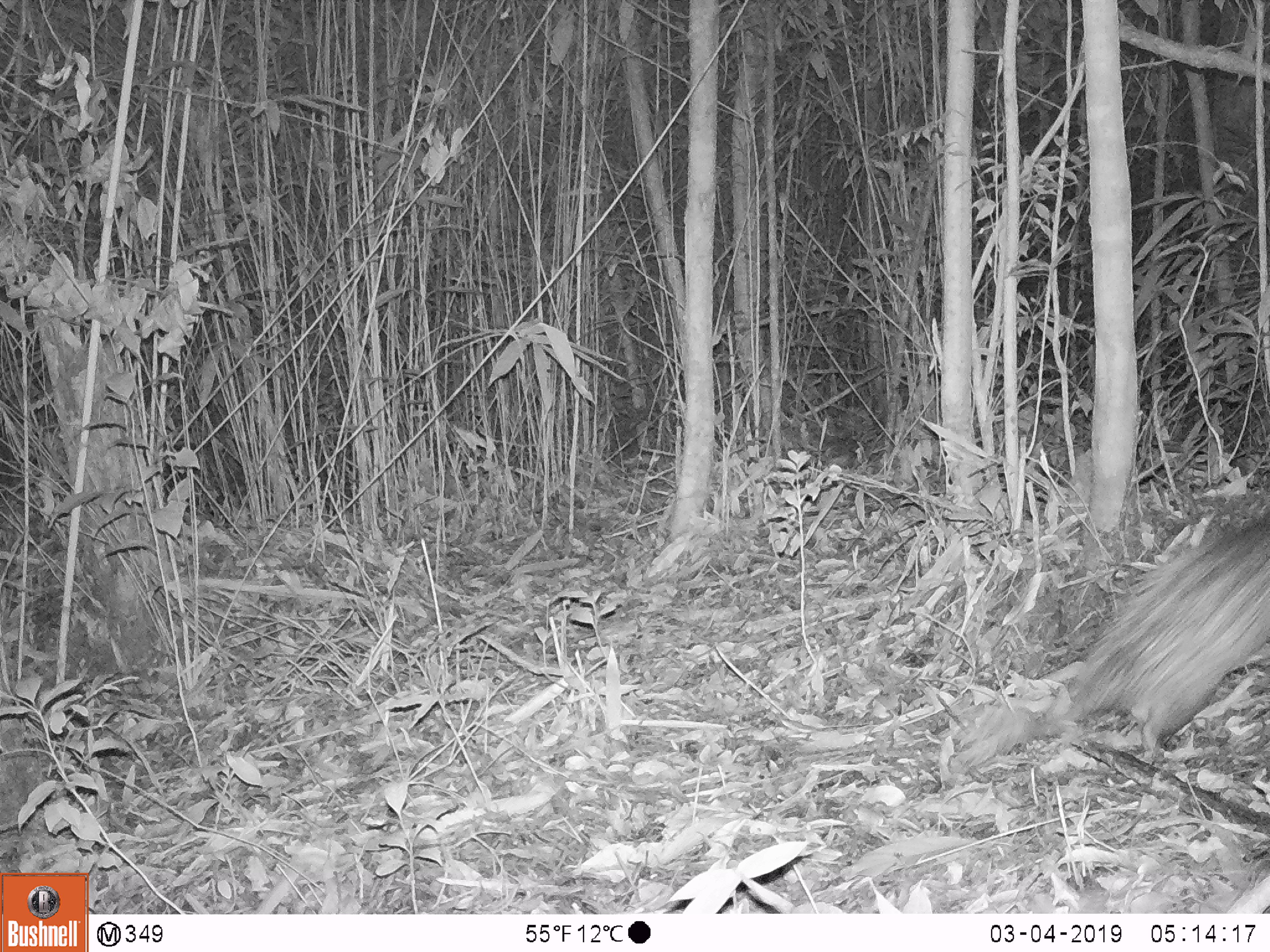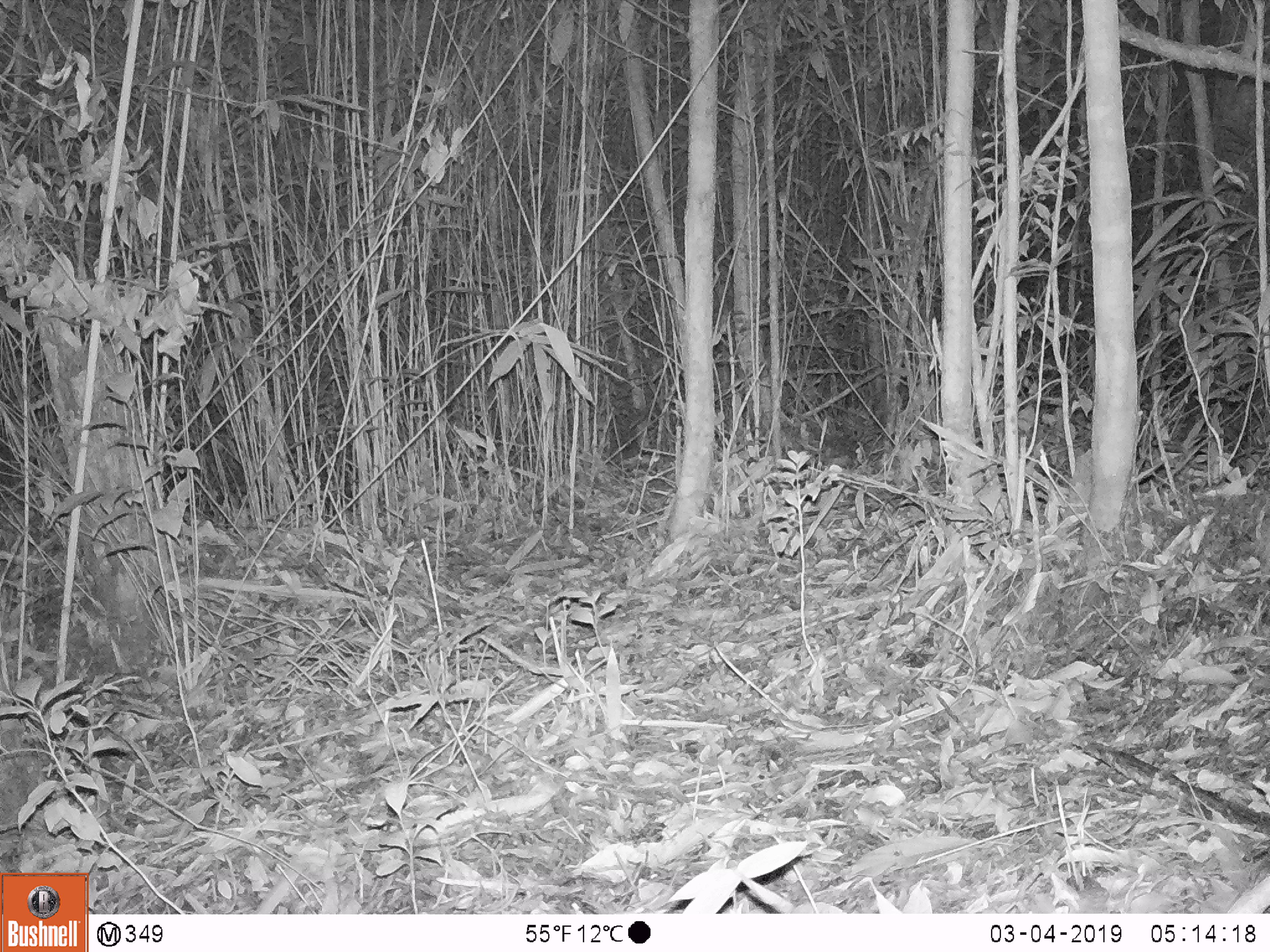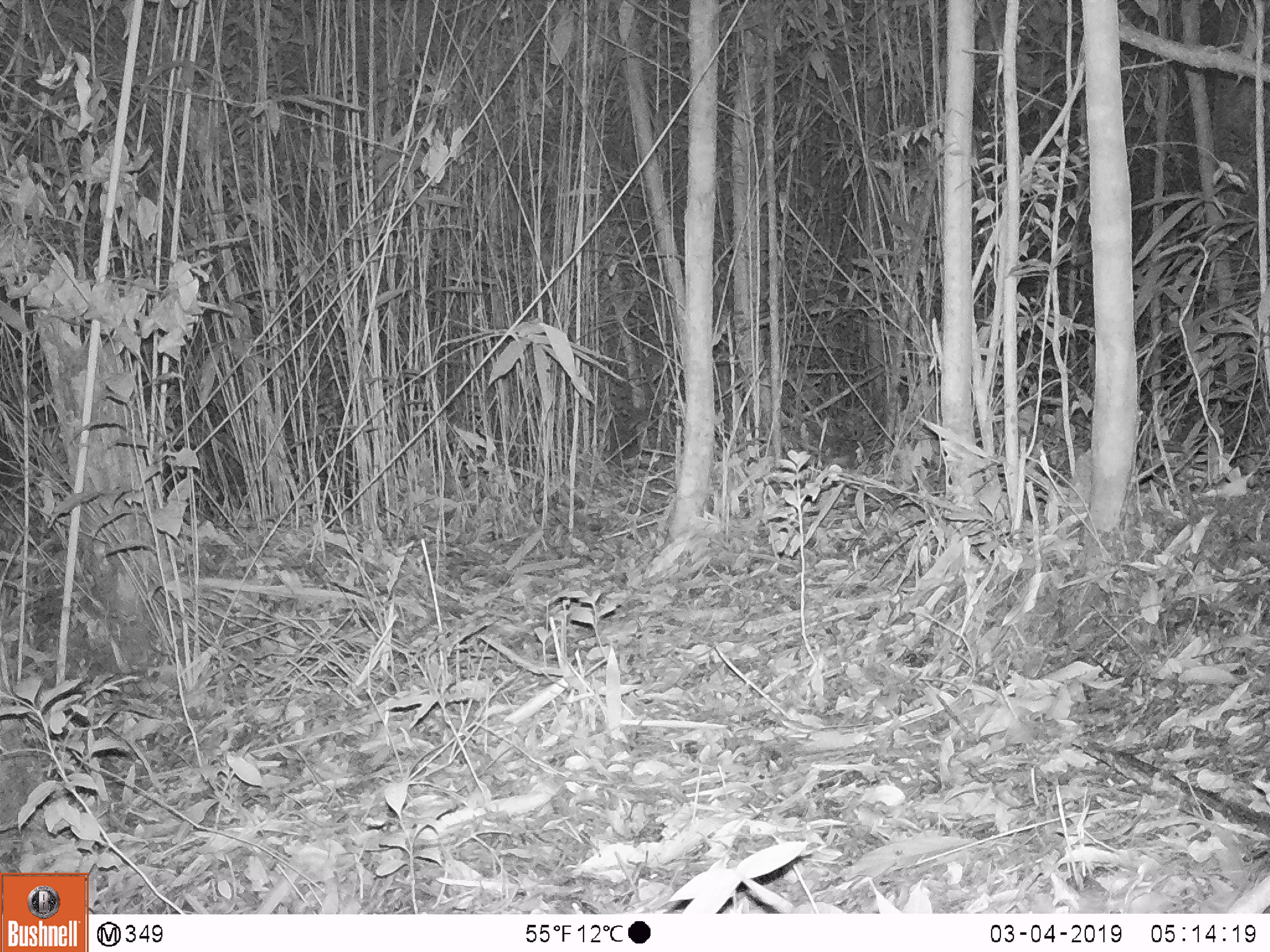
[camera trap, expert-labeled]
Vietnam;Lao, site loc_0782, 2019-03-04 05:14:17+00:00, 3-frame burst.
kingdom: Animalia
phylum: Chordata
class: Mammalia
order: Rodentia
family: Hystricidae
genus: Atherurus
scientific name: Atherurus macrourus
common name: asiatic brush-tailed porcupine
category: asiatic brush tailed porcupine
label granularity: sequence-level